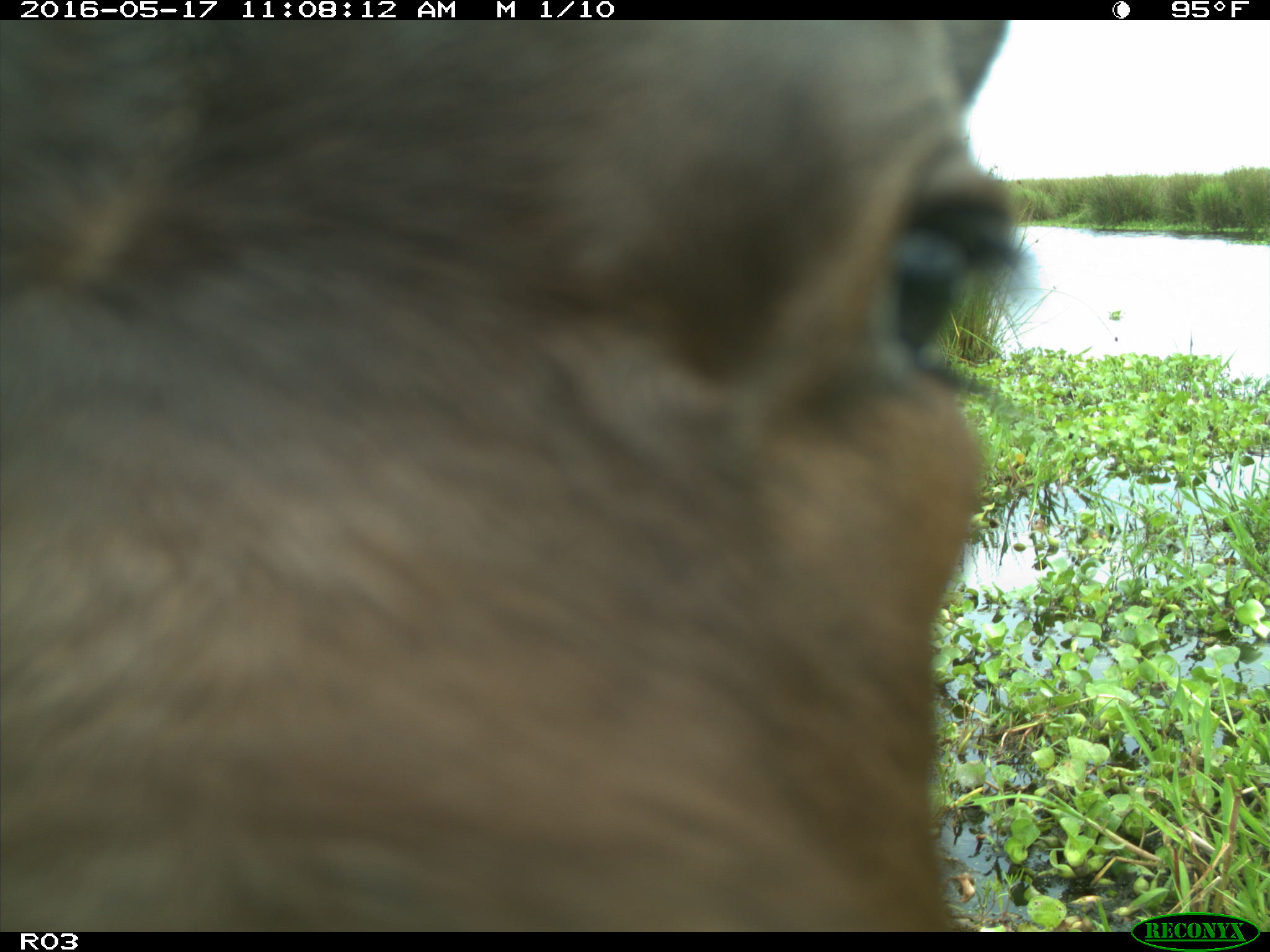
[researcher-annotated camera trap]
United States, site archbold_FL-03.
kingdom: Animalia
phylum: Chordata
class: Mammalia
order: Artiodactyla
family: Bovidae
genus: Bos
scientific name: Bos taurus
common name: domestic cow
Bos taurus (domestic cow).